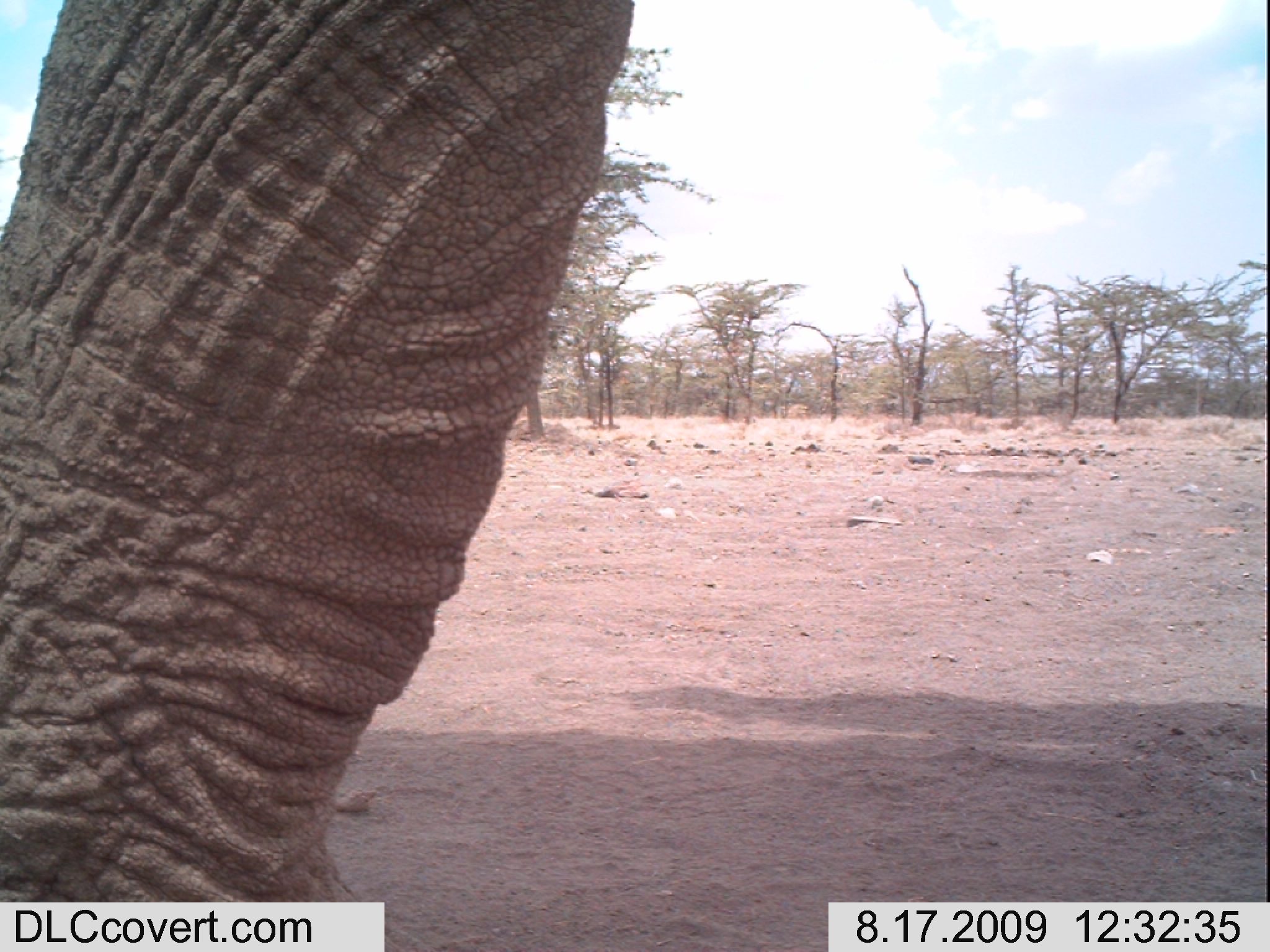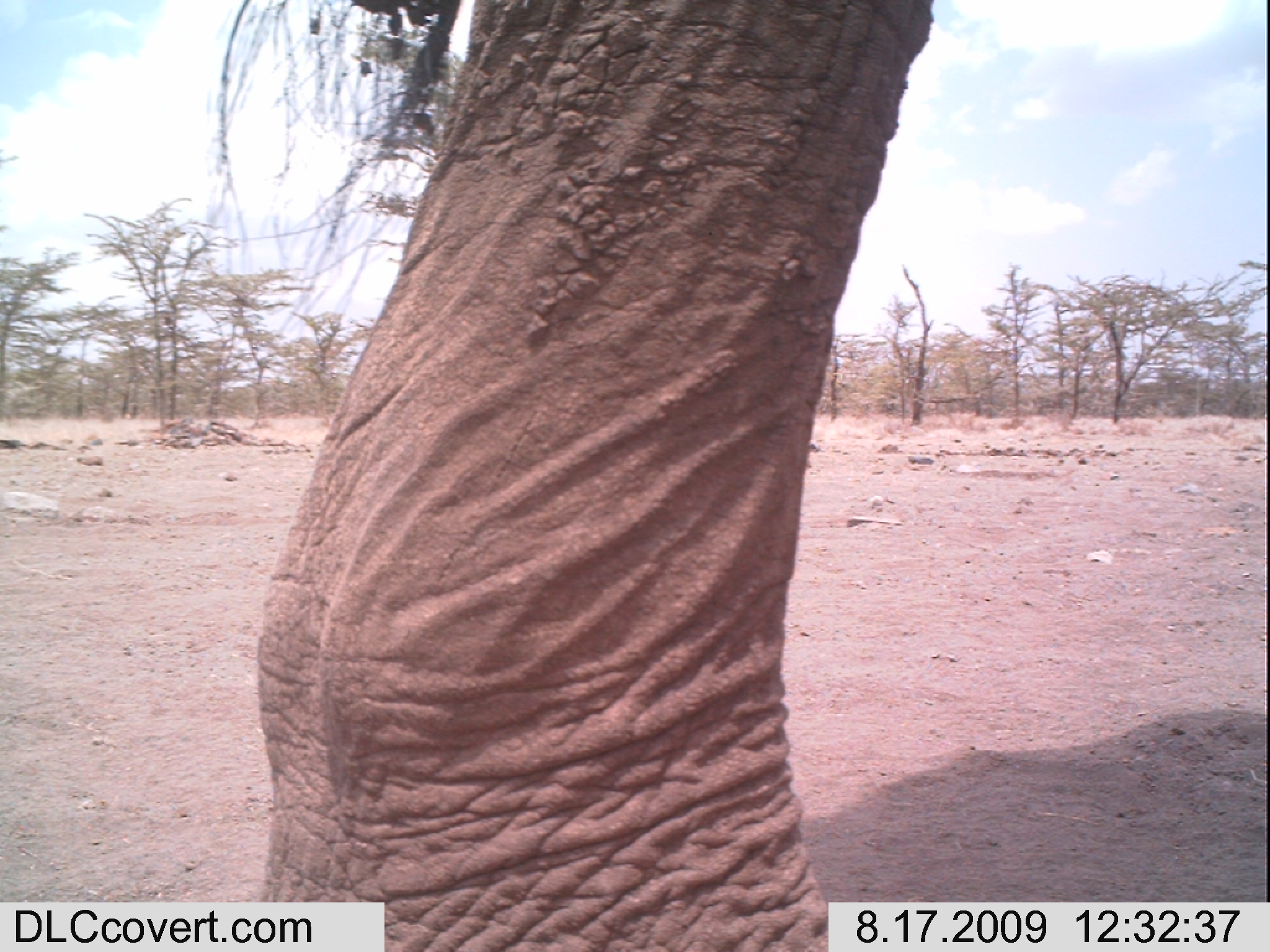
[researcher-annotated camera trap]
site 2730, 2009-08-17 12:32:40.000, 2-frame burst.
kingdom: Animalia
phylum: Chordata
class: Mammalia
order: Proboscidea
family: Elephantidae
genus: Loxodonta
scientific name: Loxodonta africana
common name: african bush elephant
Loxodonta africana (african bush elephant), count 1.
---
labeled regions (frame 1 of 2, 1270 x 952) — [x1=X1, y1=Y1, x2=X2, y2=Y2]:
loxodonta africana: [x1=0, y1=0, x2=638, y2=952]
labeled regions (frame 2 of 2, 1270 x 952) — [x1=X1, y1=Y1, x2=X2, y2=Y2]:
loxodonta africana: [x1=193, y1=0, x2=937, y2=952]